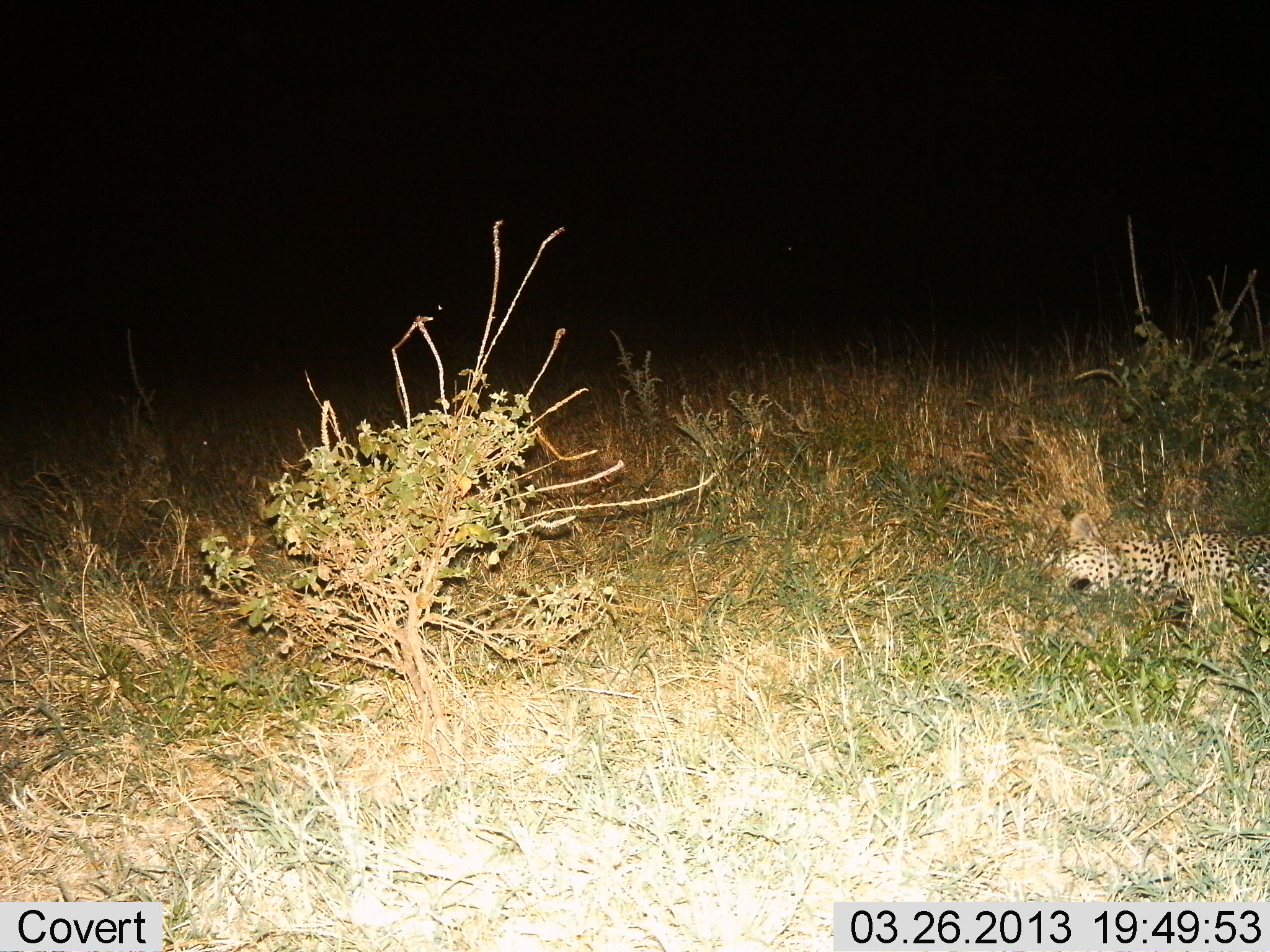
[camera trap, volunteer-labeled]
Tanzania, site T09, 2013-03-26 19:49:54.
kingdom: Animalia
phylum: Chordata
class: Mammalia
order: Carnivora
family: Felidae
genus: Acinonyx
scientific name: Acinonyx jubatus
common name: cheetah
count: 1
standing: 0%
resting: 100%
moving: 0%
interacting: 0%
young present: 0%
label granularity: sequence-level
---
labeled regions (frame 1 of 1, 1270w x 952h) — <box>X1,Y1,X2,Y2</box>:
animal: <box>1042,495,1270,624</box>